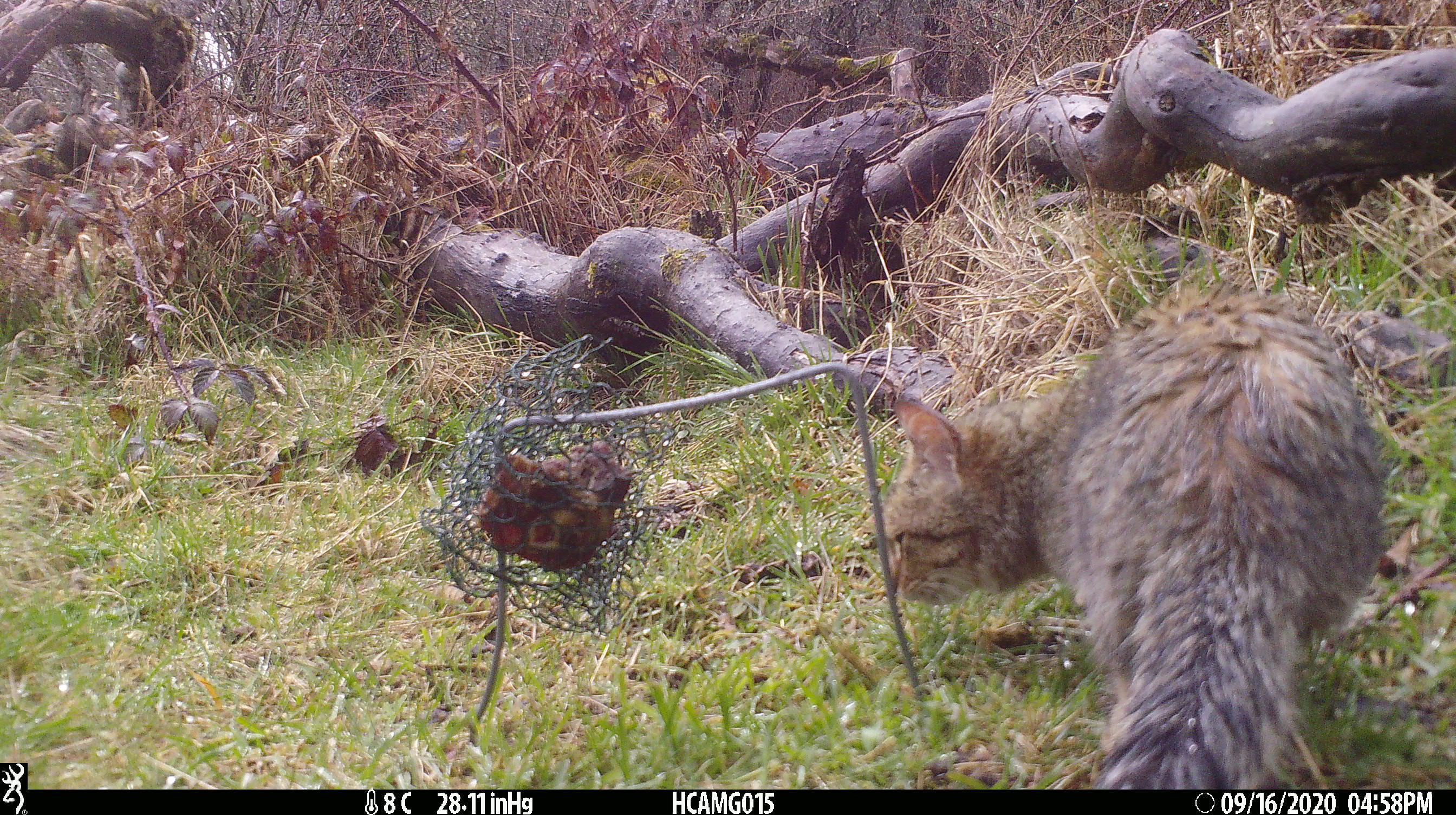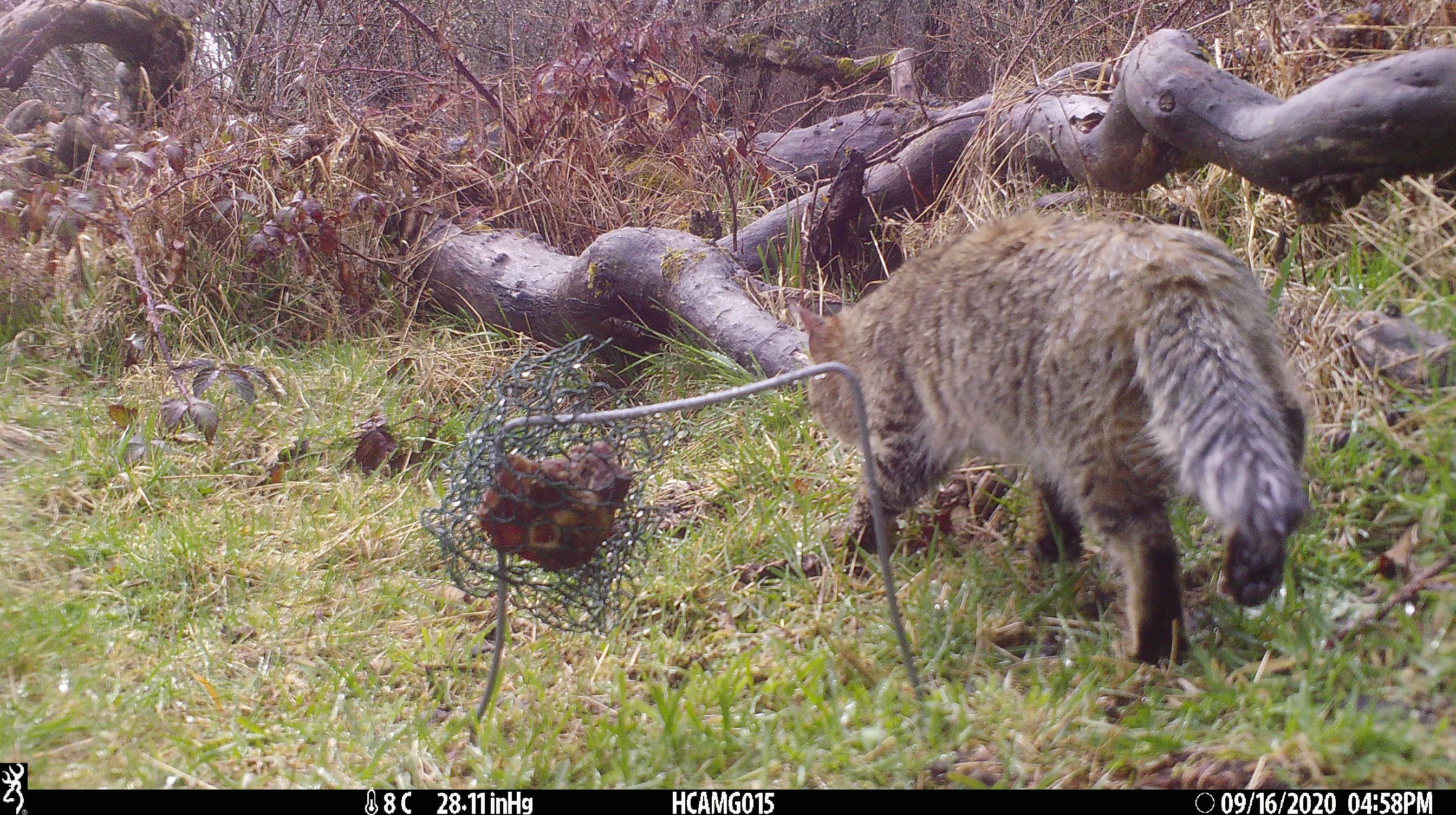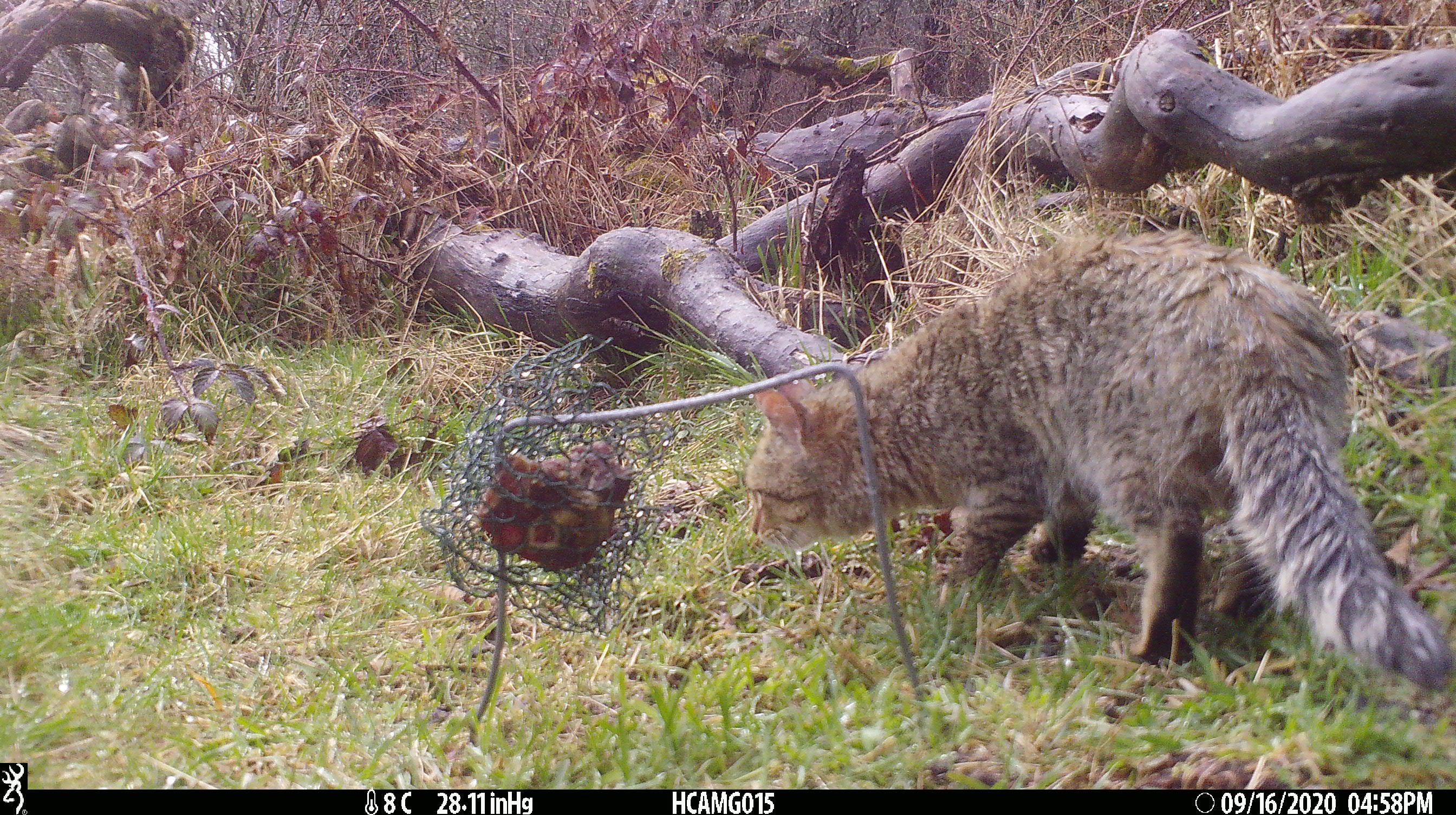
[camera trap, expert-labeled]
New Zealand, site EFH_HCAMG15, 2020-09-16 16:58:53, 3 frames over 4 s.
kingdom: Animalia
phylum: Chordata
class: Mammalia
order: Carnivora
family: Felidae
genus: Felis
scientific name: Felis catus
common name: domestic cat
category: cat